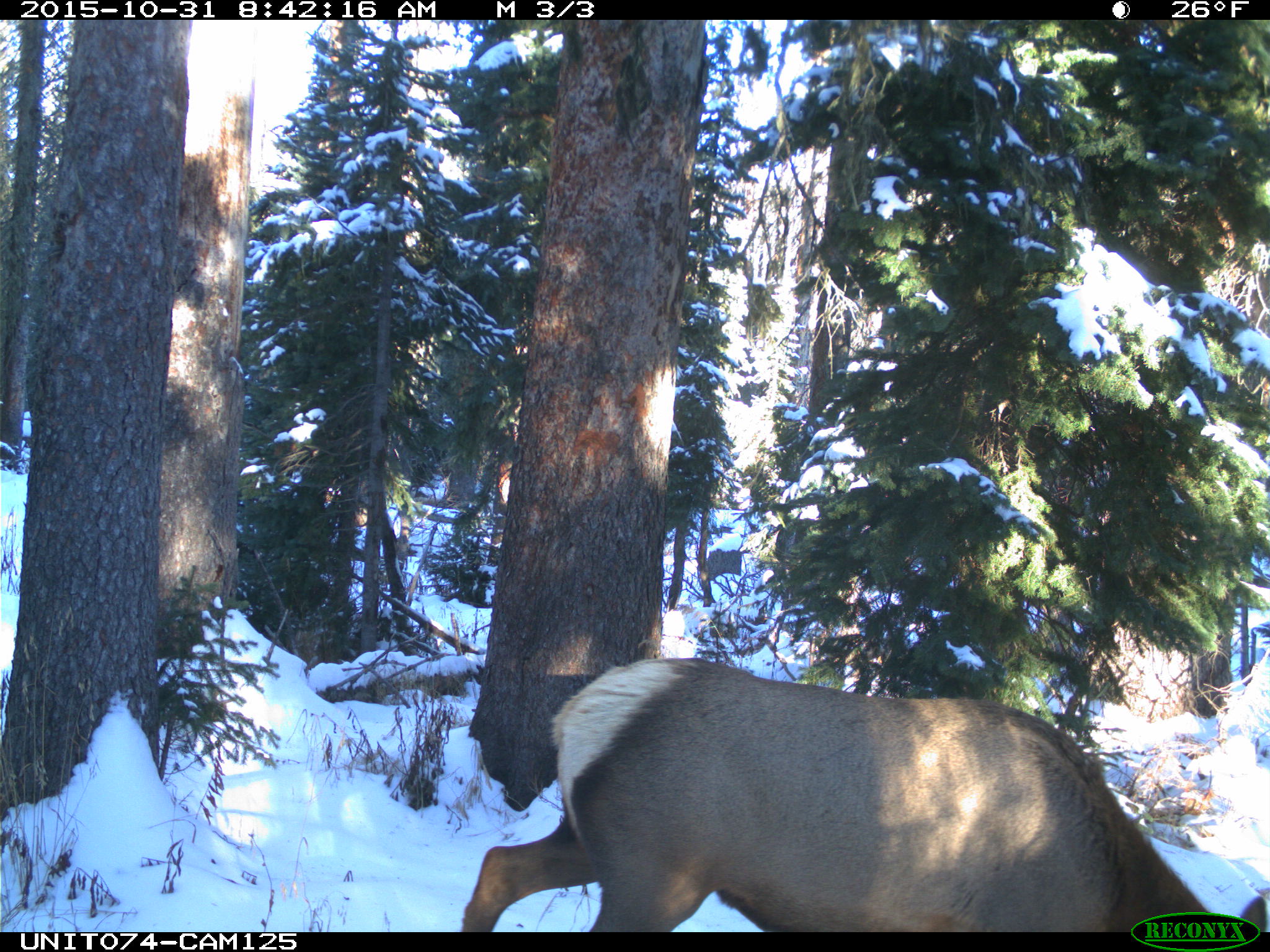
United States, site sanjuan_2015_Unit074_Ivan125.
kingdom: Animalia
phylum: Chordata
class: Mammalia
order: Artiodactyla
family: Cervidae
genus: Cervus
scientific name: Cervus elaphus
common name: red deer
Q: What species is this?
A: Cervus elaphus (red deer).